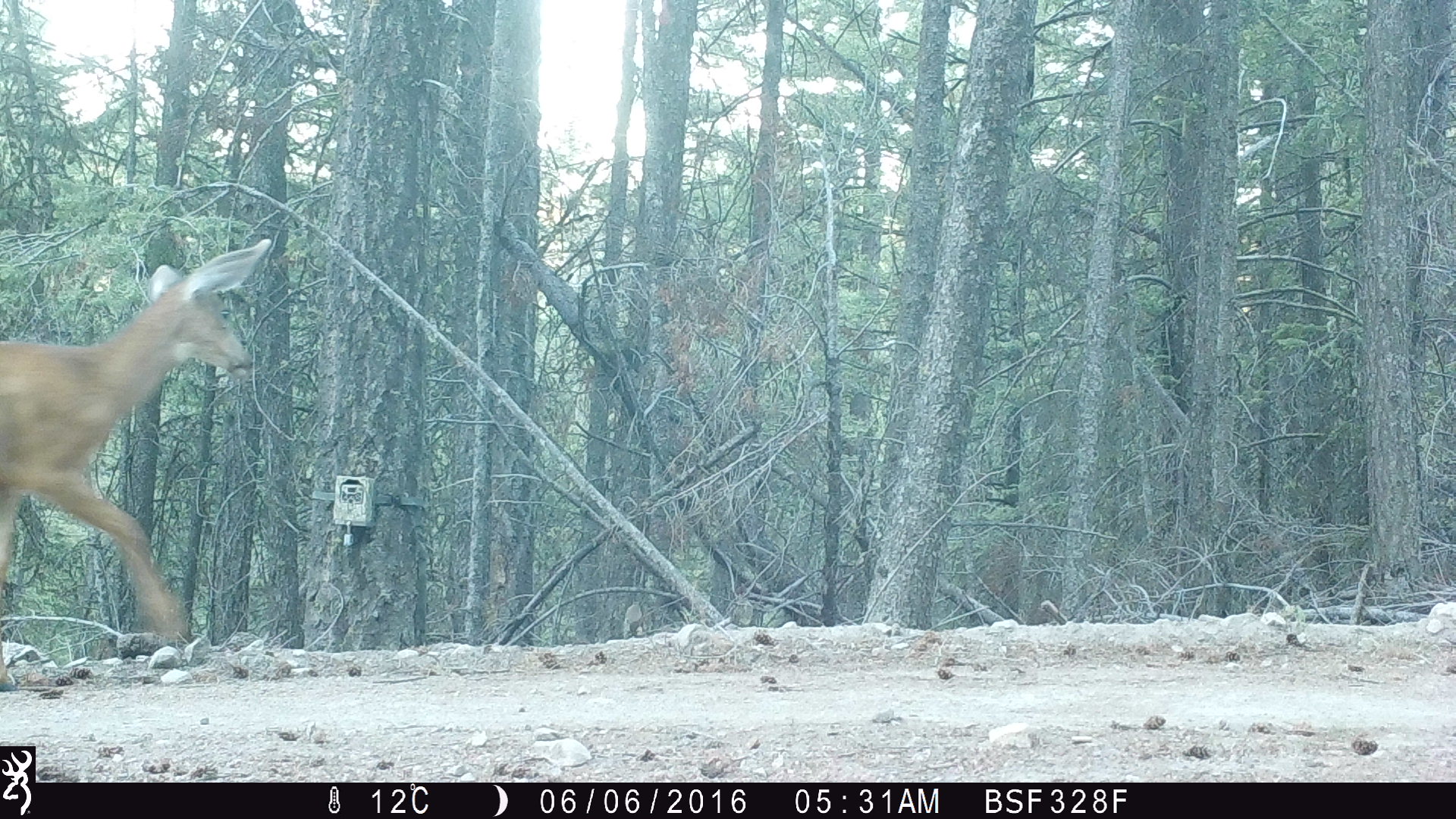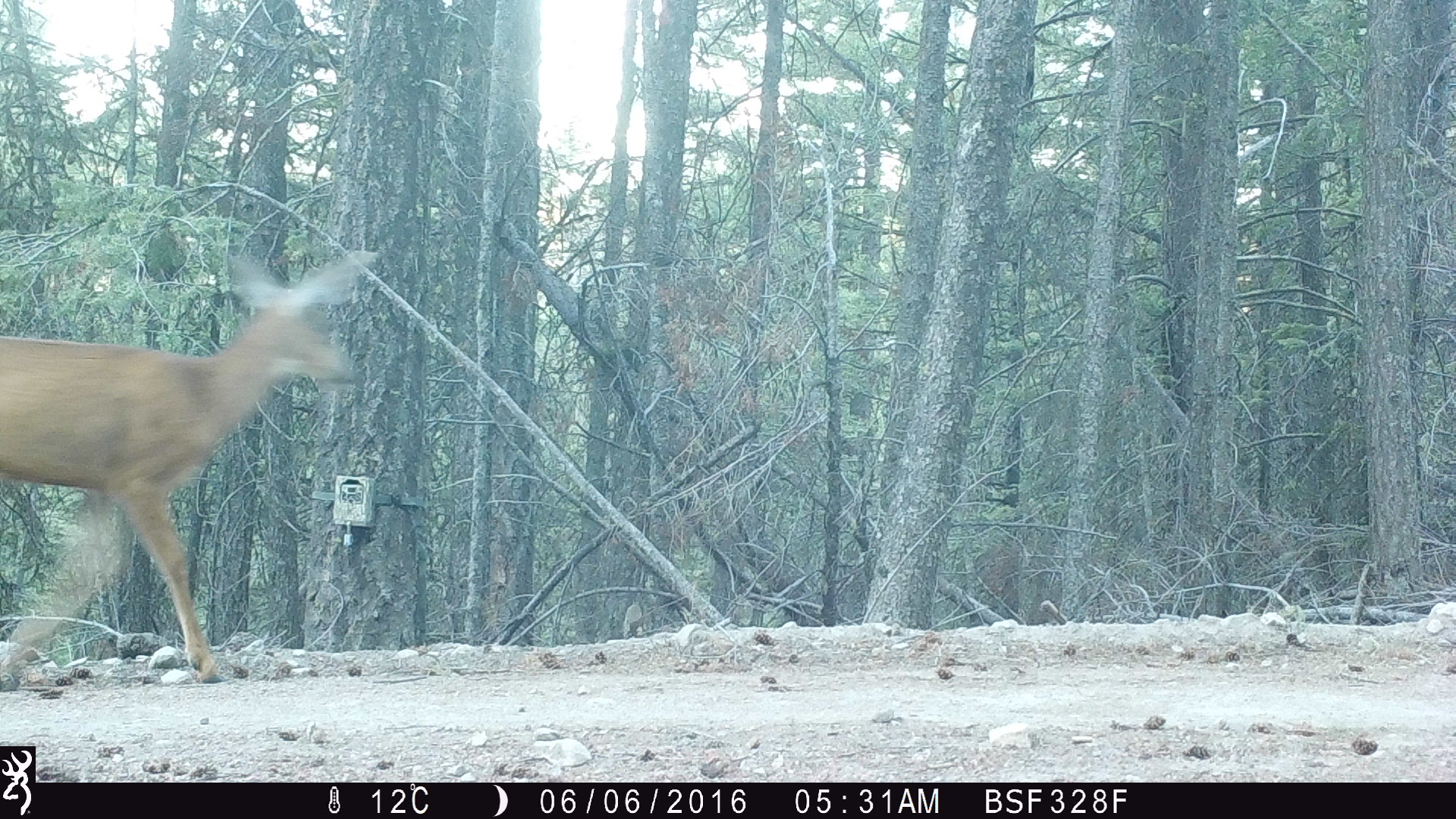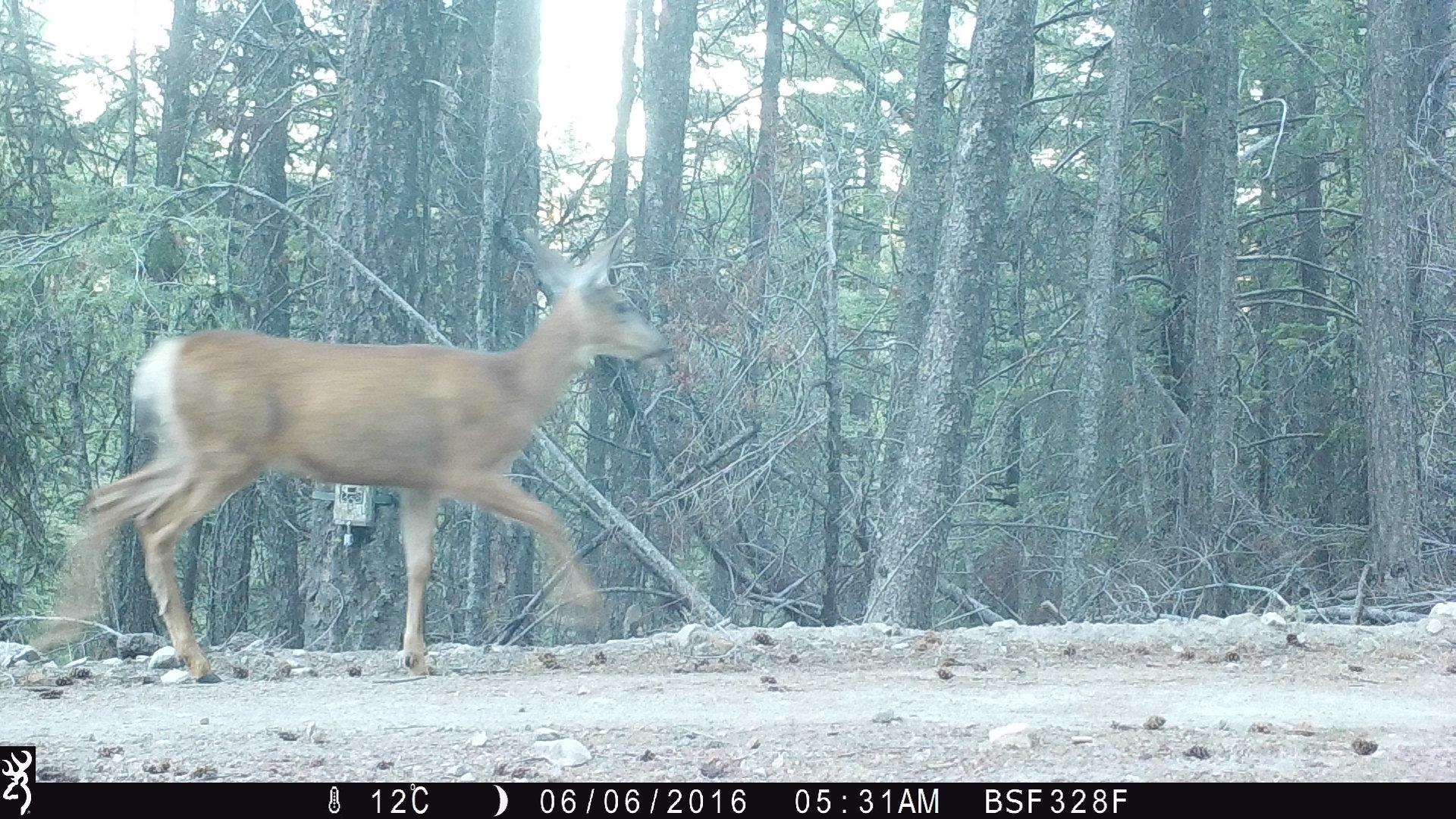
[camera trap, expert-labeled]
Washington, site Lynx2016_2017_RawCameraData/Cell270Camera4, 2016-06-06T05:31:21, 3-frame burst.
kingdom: Animalia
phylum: Chordata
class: Mammalia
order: Artiodactyla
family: Cervidae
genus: Odocoileus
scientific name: Odocoileus hemionus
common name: mule deer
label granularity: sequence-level